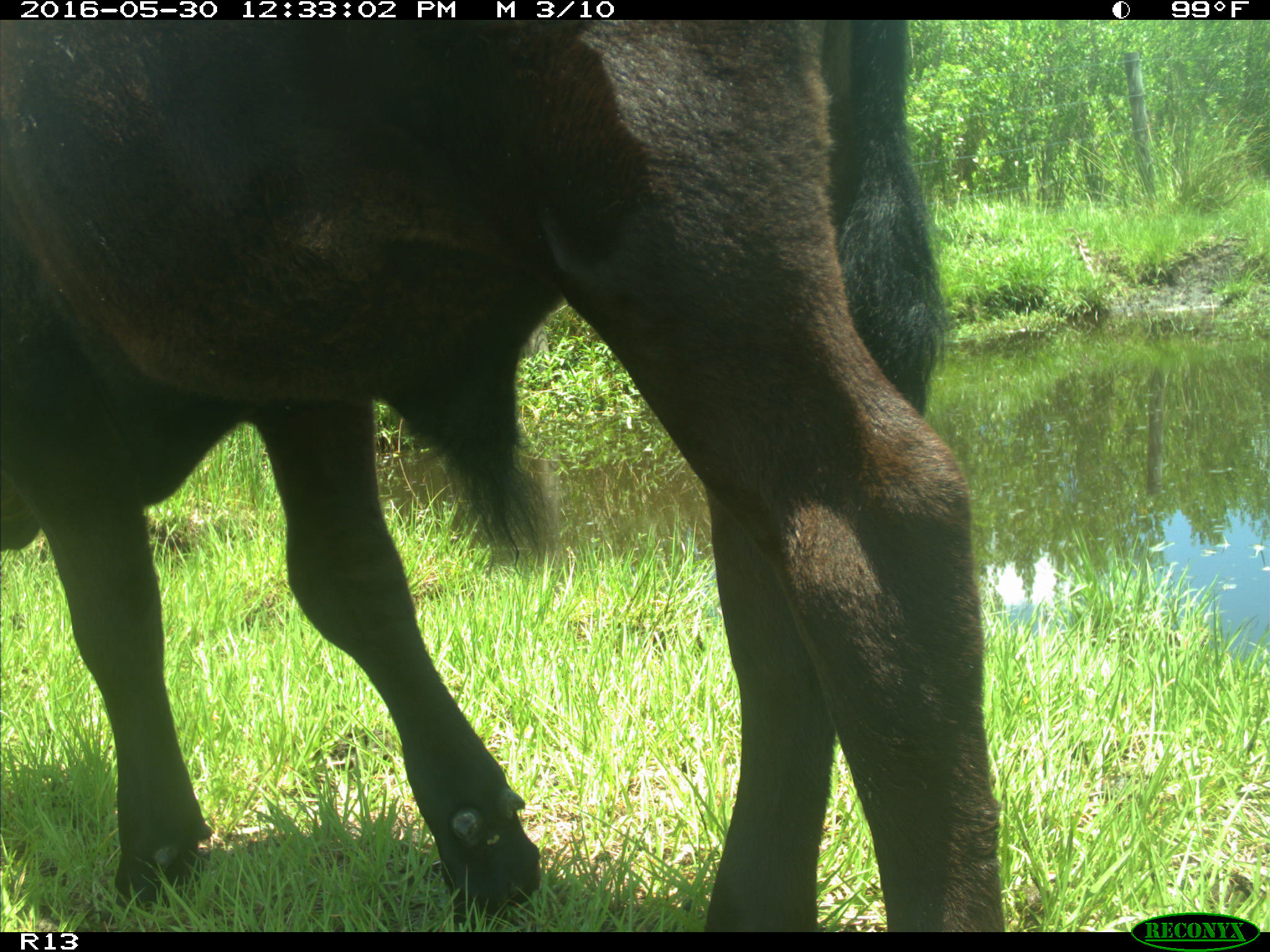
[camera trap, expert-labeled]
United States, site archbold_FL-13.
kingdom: Animalia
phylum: Chordata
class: Mammalia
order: Artiodactyla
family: Bovidae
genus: Bos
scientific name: Bos taurus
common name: domestic cow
Bos taurus (domestic cow).